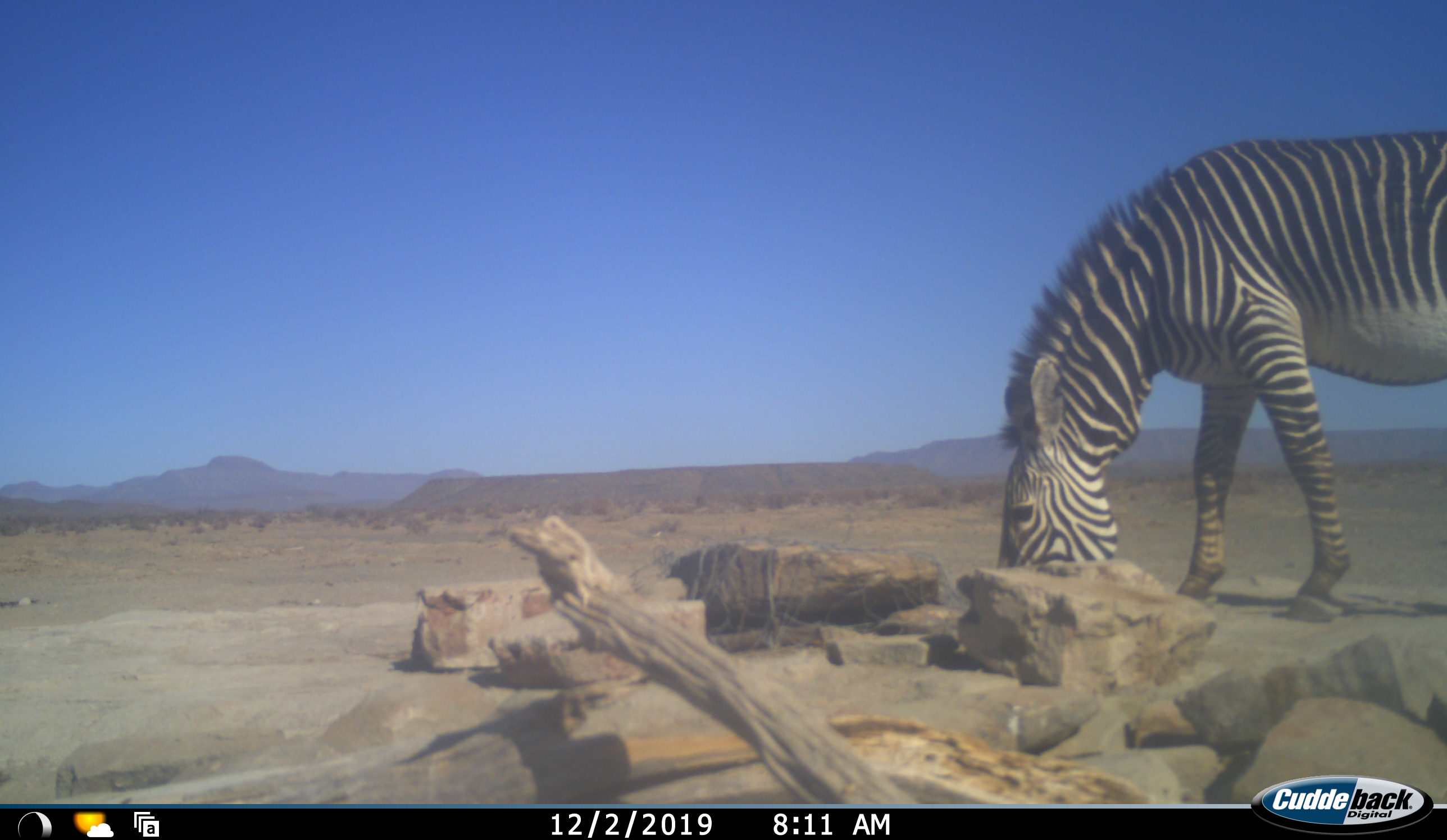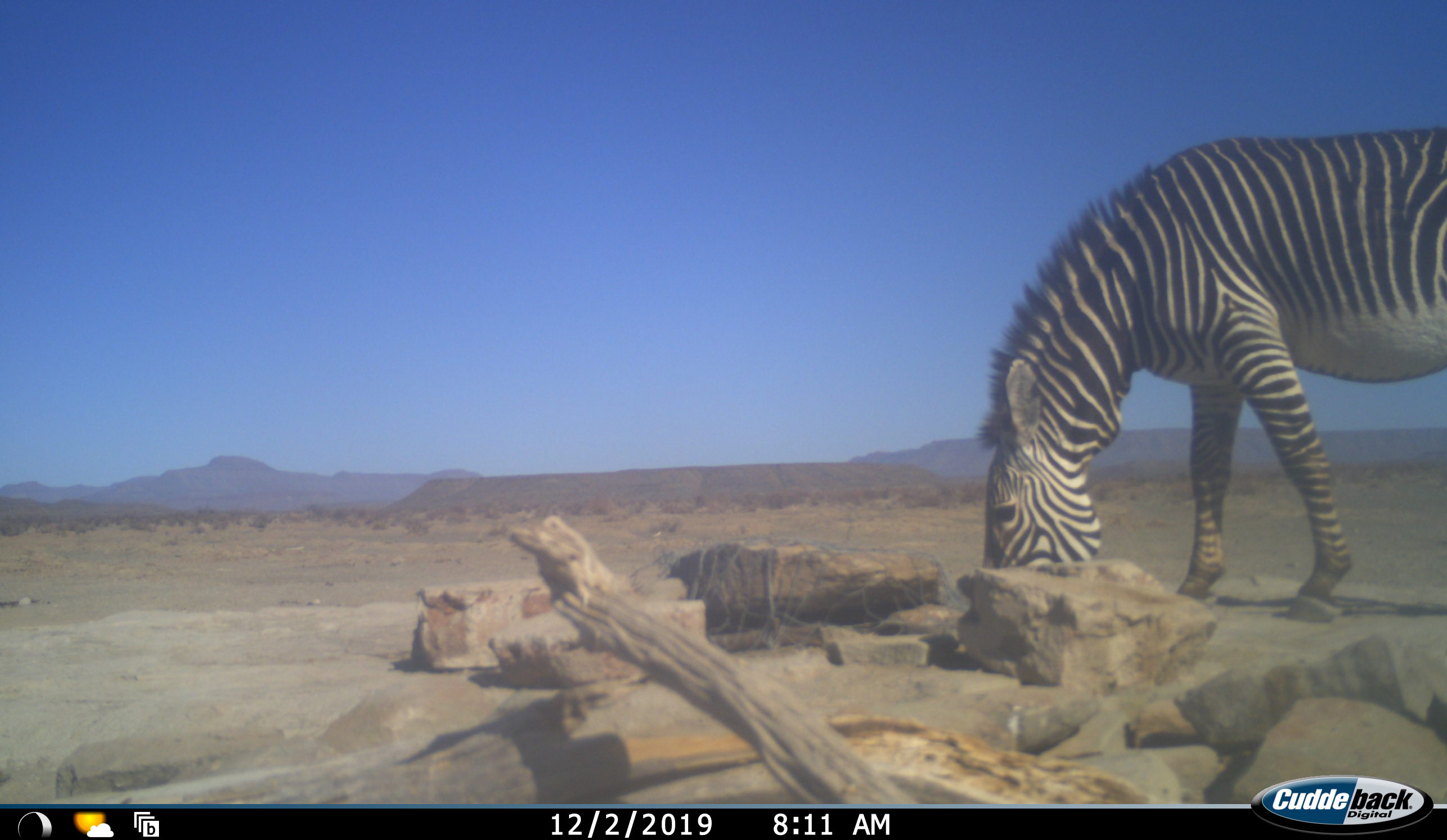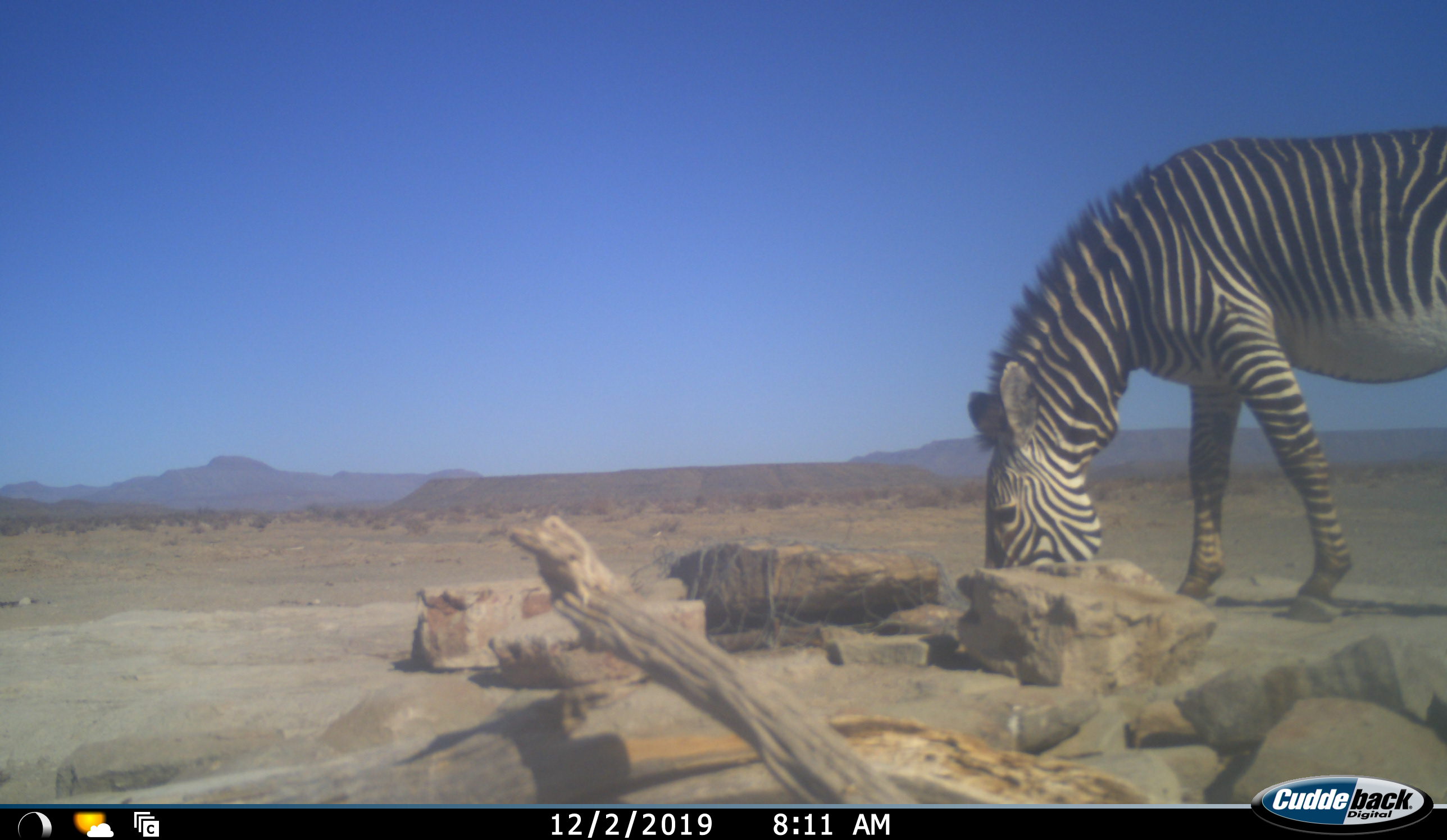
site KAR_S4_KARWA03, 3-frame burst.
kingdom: Animalia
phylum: Chordata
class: Mammalia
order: Perissodactyla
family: Equidae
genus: Equus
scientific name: Equus zebra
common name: mountain zebra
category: zebramountain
Zebramountain (mountain zebra) (Equus zebra), count 1. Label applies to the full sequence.